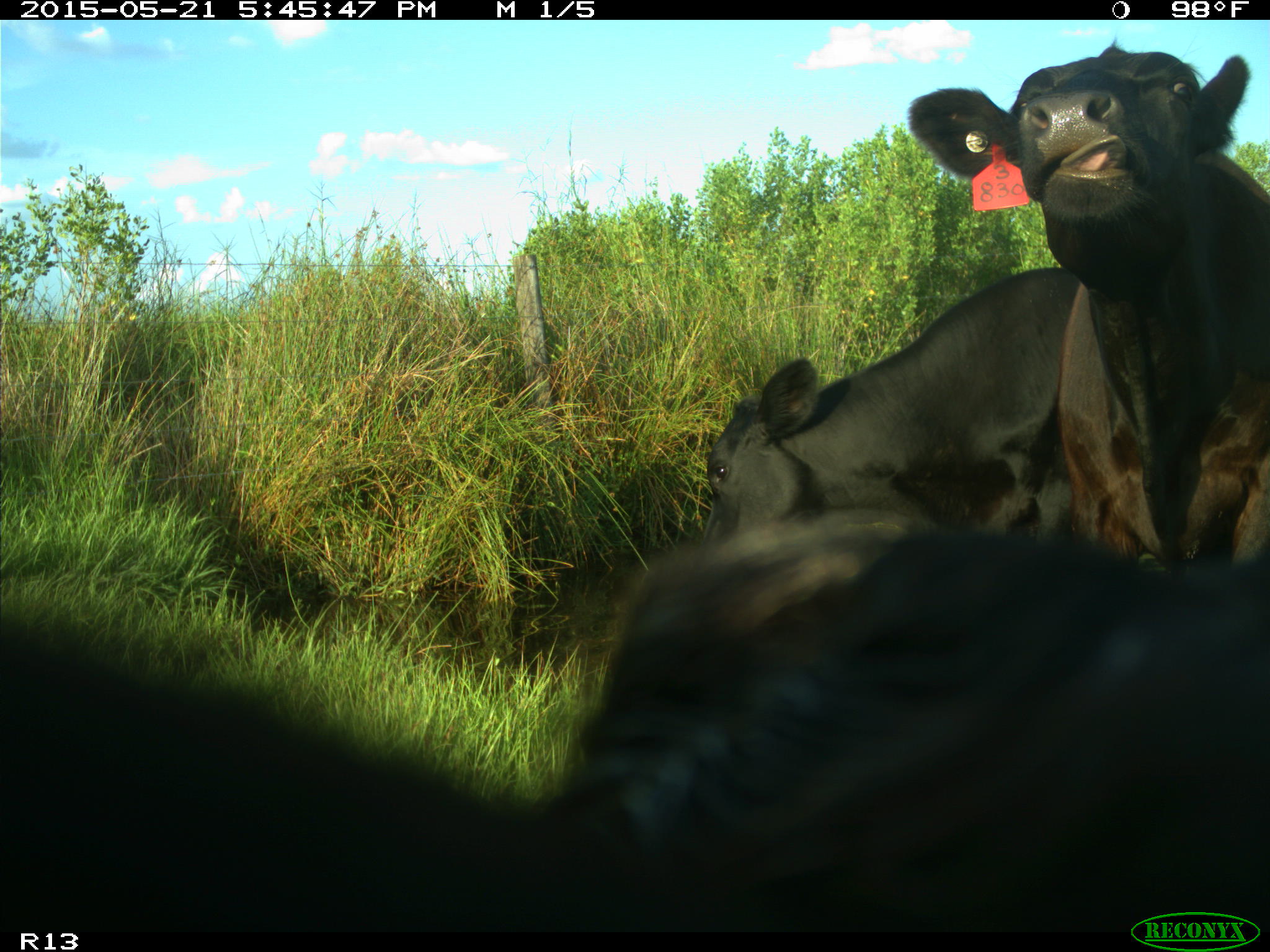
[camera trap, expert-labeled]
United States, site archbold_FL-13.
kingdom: Animalia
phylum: Chordata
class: Mammalia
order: Artiodactyla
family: Bovidae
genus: Bos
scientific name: Bos taurus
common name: domestic cow